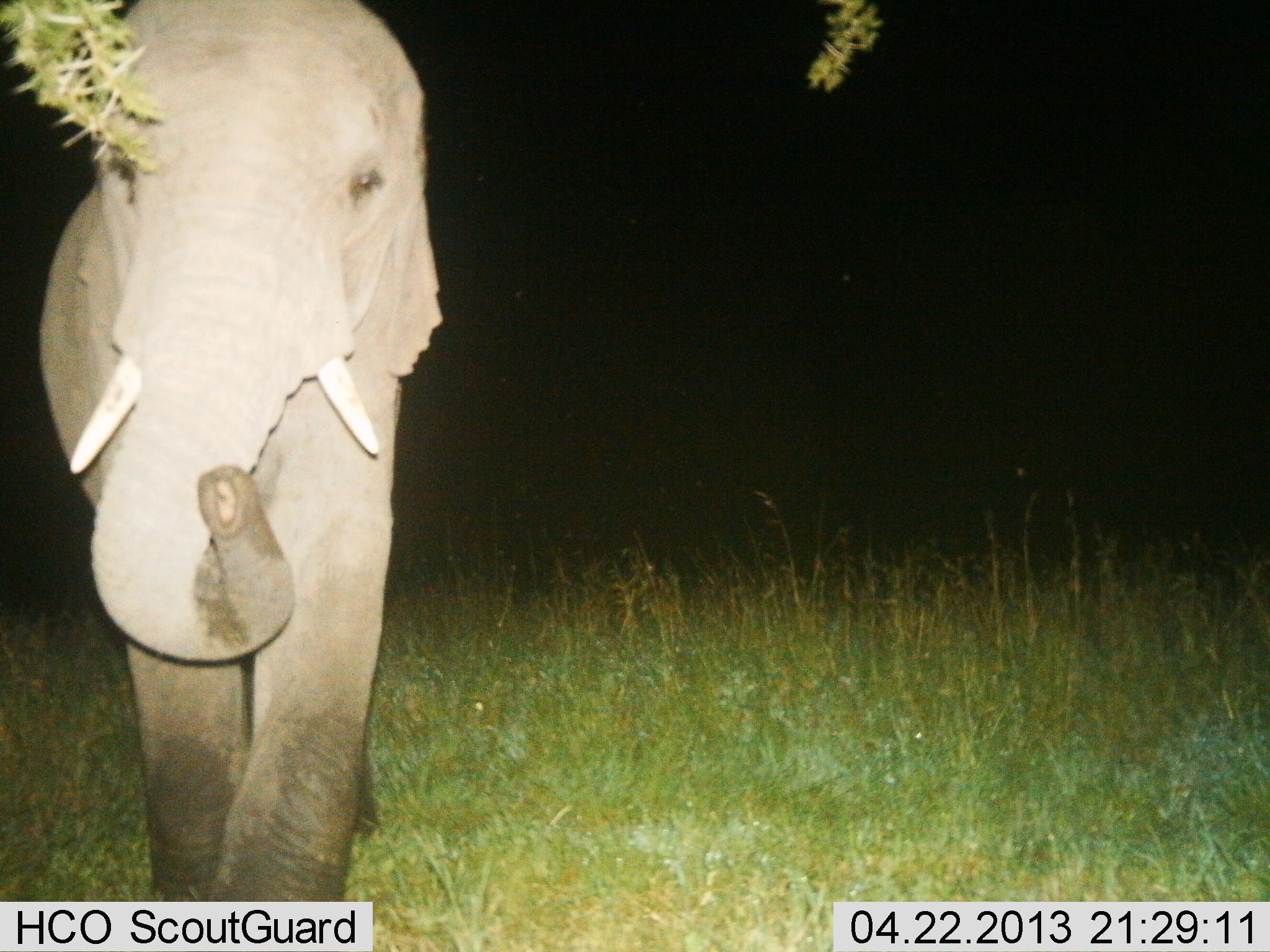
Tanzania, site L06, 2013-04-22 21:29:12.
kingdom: Animalia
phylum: Chordata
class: Mammalia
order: Proboscidea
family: Elephantidae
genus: Loxodonta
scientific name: Loxodonta africana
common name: african bush elephant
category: elephant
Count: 1.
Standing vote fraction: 43%.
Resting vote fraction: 0%.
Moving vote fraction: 50%.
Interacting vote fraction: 7%.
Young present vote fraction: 13%.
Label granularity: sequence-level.